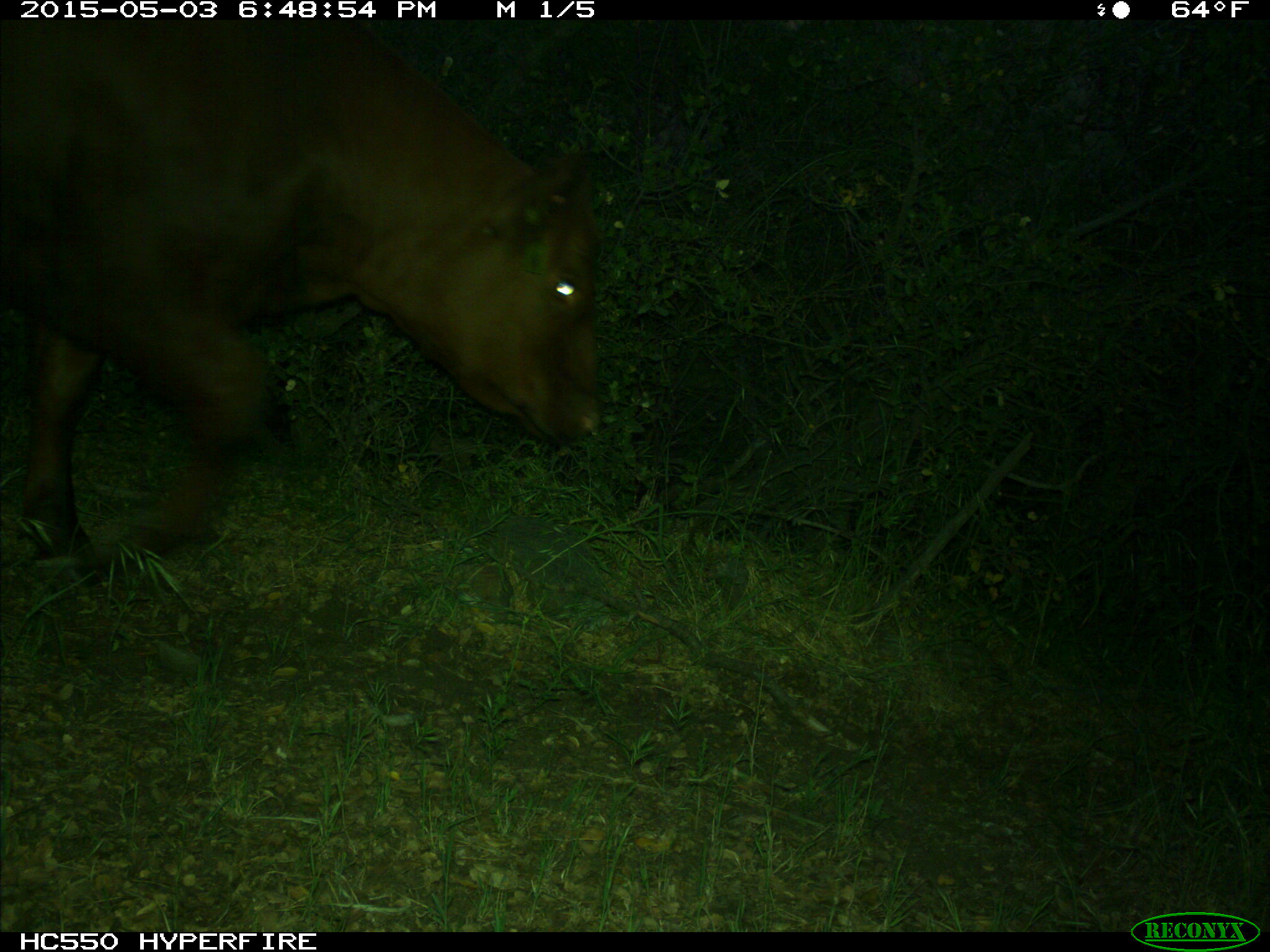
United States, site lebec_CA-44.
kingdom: Animalia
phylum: Chordata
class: Mammalia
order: Artiodactyla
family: Bovidae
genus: Bos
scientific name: Bos taurus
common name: domestic cow